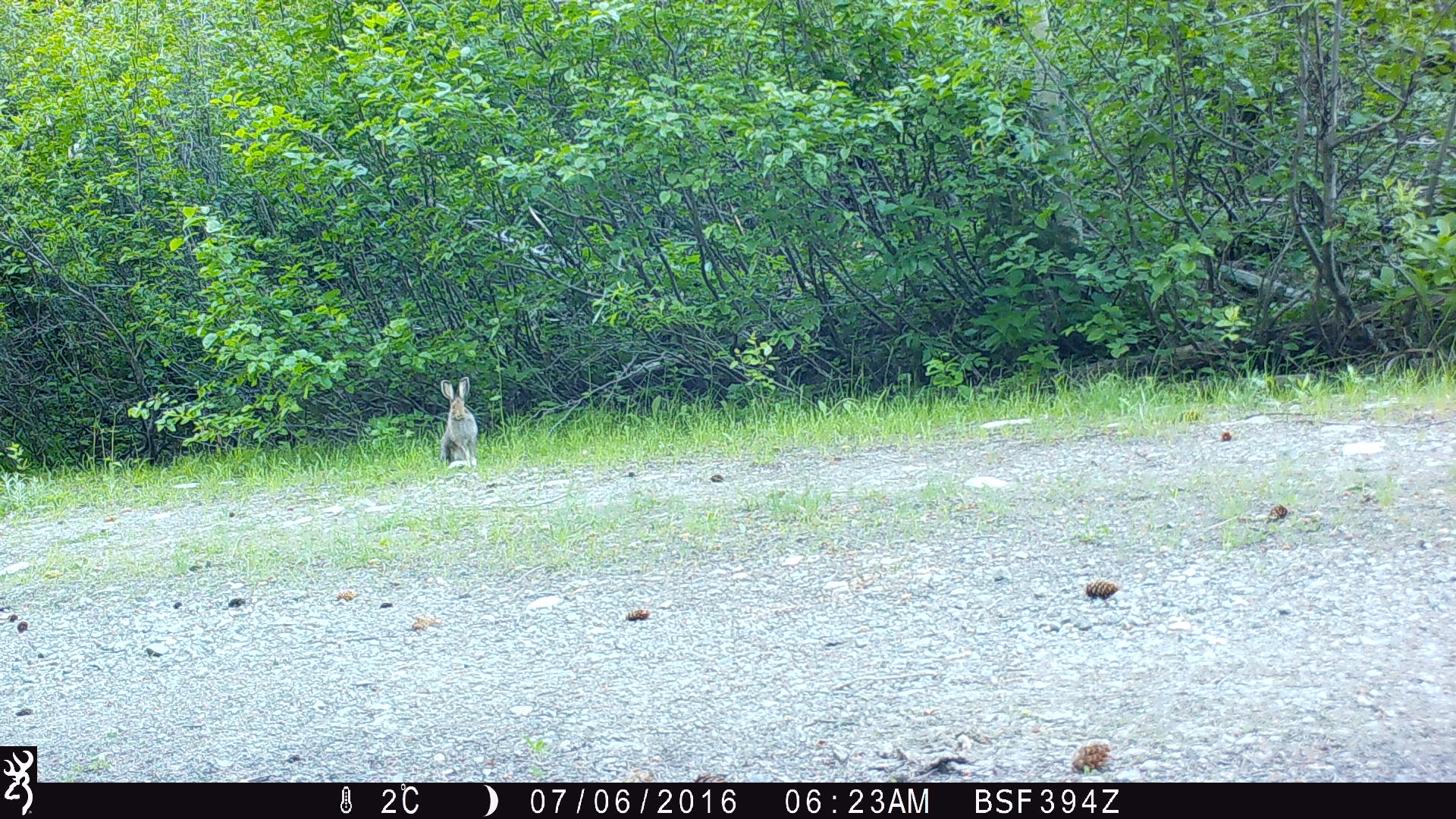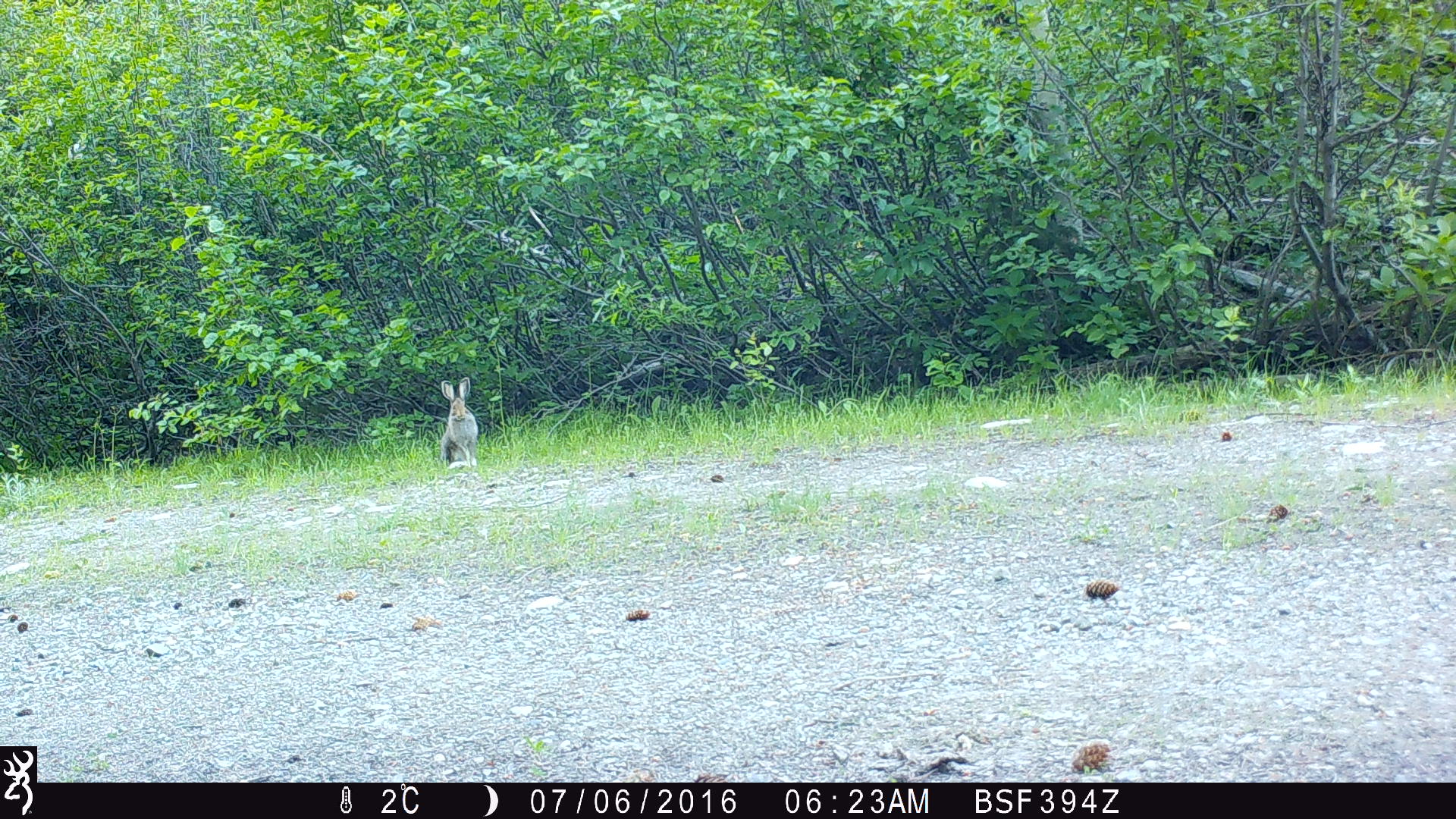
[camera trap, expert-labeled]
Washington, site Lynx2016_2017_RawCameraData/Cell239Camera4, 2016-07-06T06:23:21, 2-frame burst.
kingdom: Animalia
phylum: Chordata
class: Mammalia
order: Lagomorpha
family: Leporidae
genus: Lepus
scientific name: Lepus americanus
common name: snowshoe hare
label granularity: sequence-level